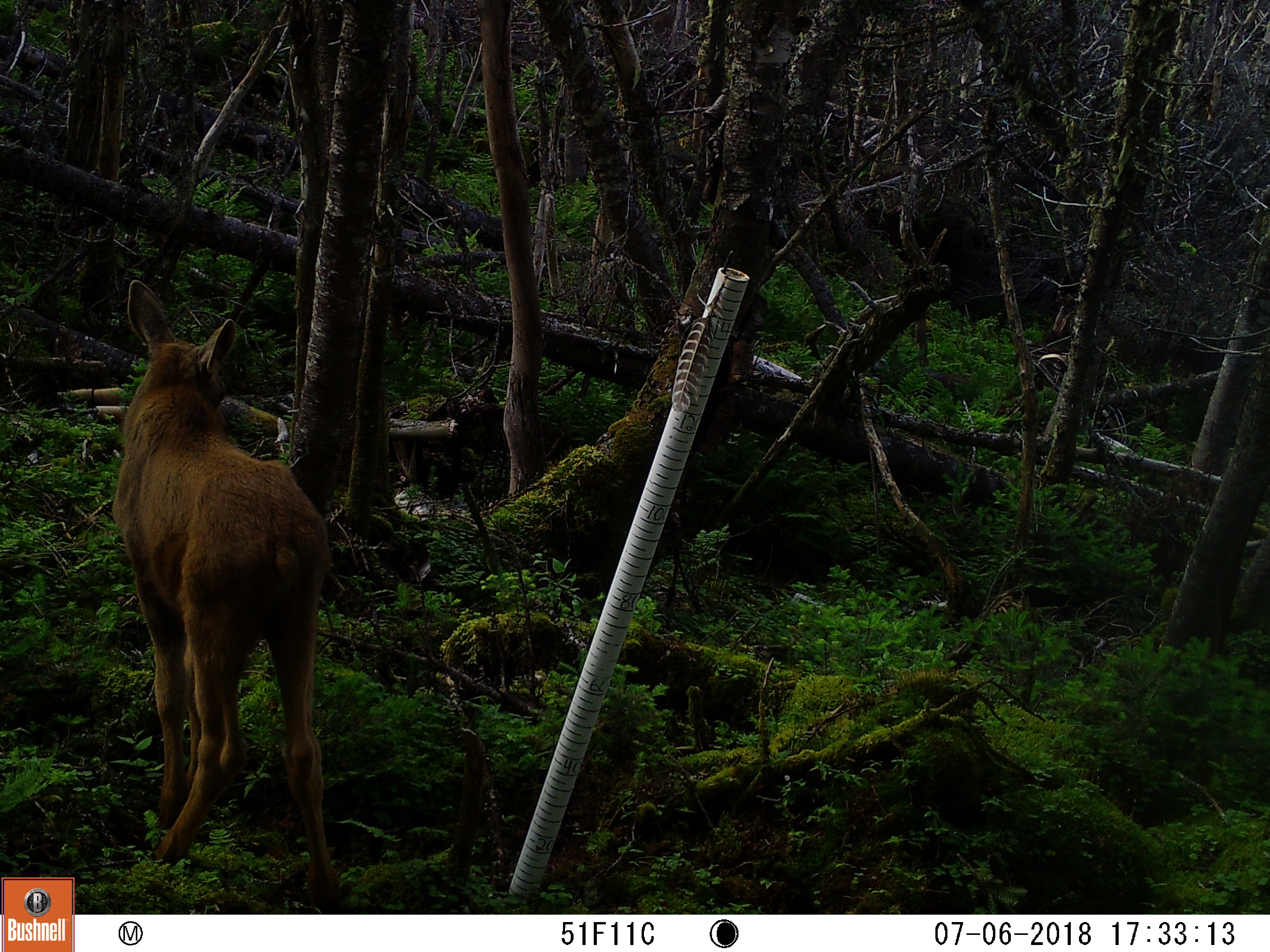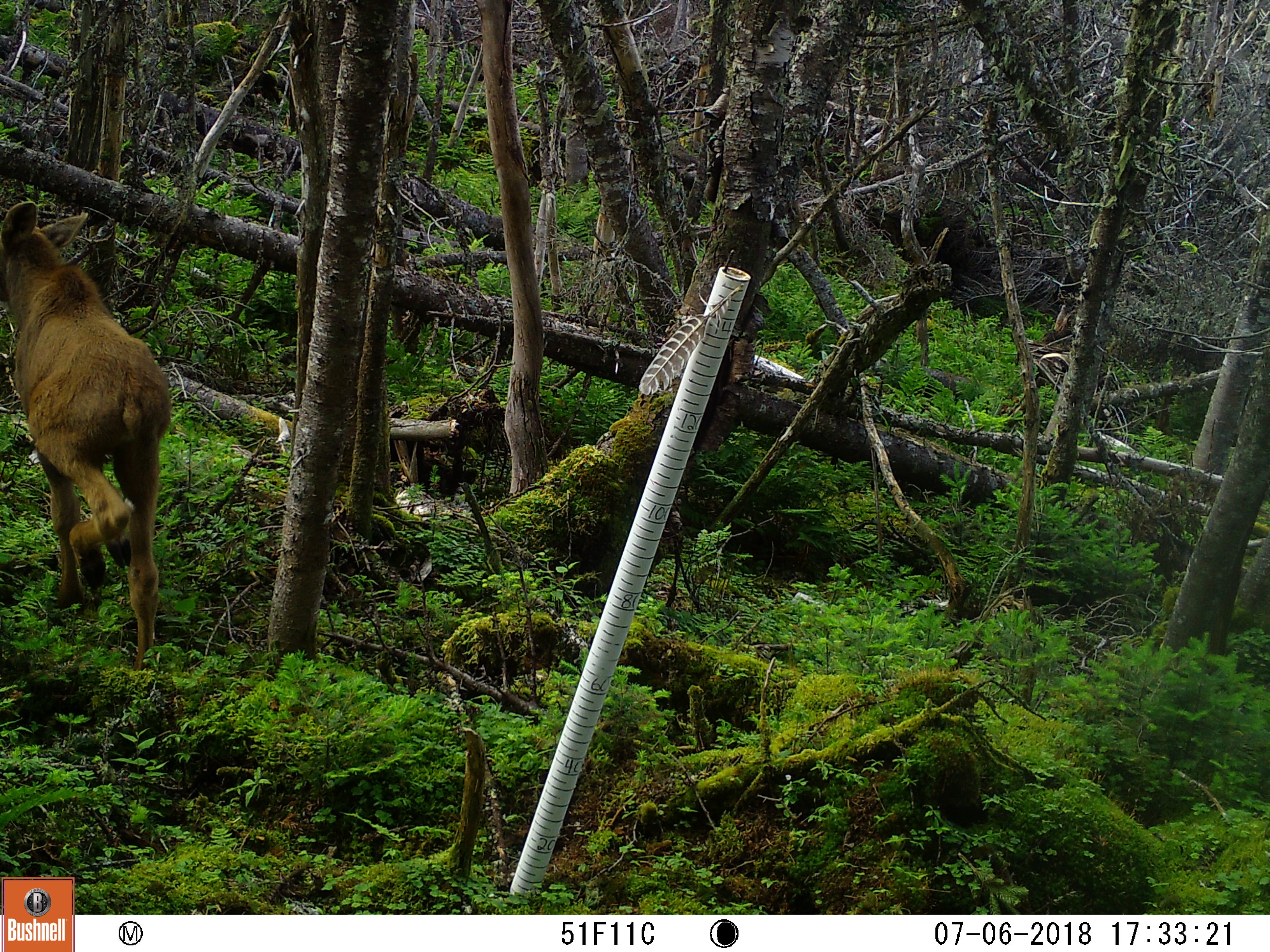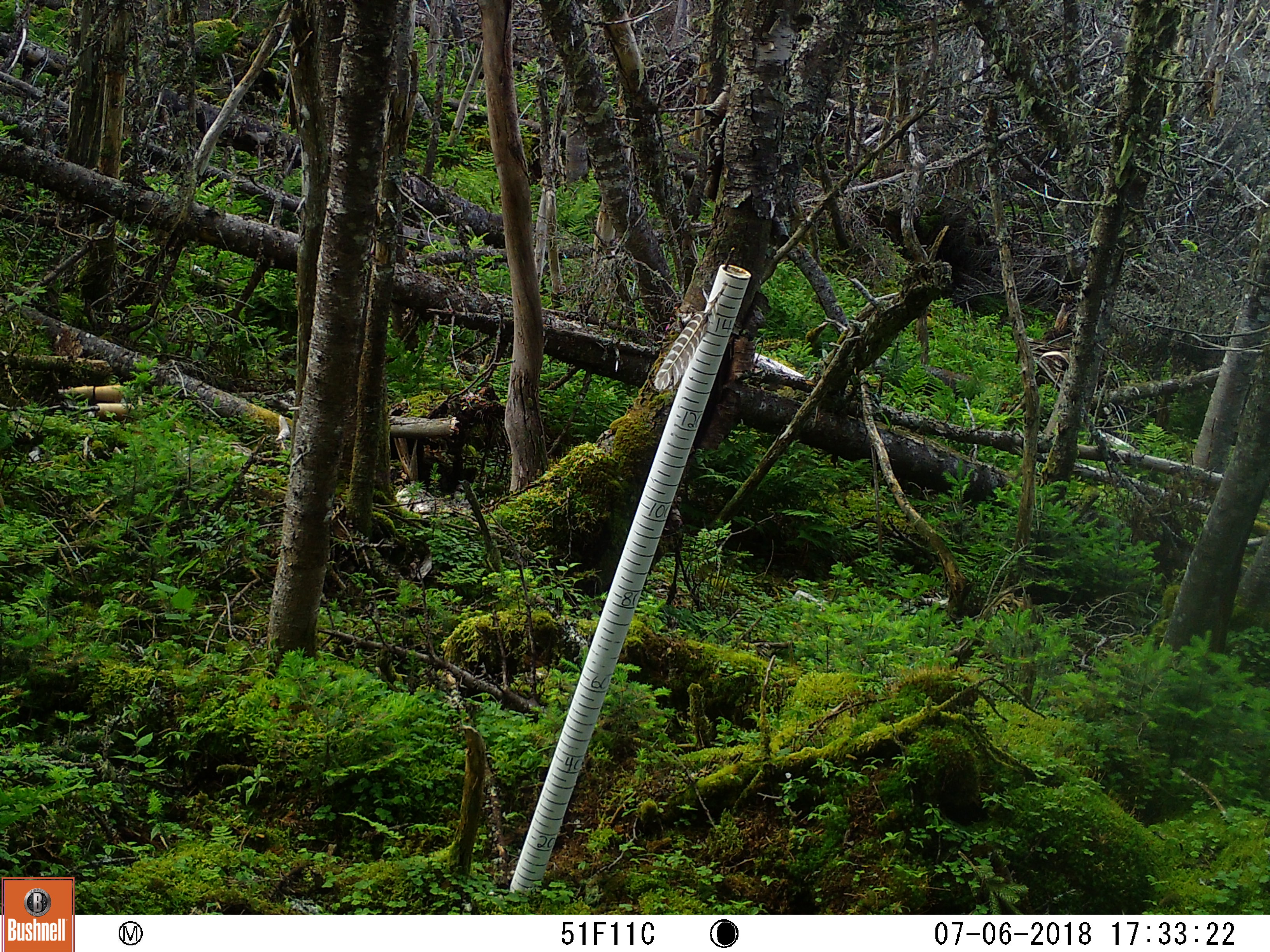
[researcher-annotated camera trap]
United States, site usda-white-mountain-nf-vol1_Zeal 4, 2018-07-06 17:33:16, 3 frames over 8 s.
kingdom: Animalia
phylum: Chordata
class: Mammalia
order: Artiodactyla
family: Cervidae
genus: Alces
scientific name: Alces alces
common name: moose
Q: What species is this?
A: Moose (Alces alces).